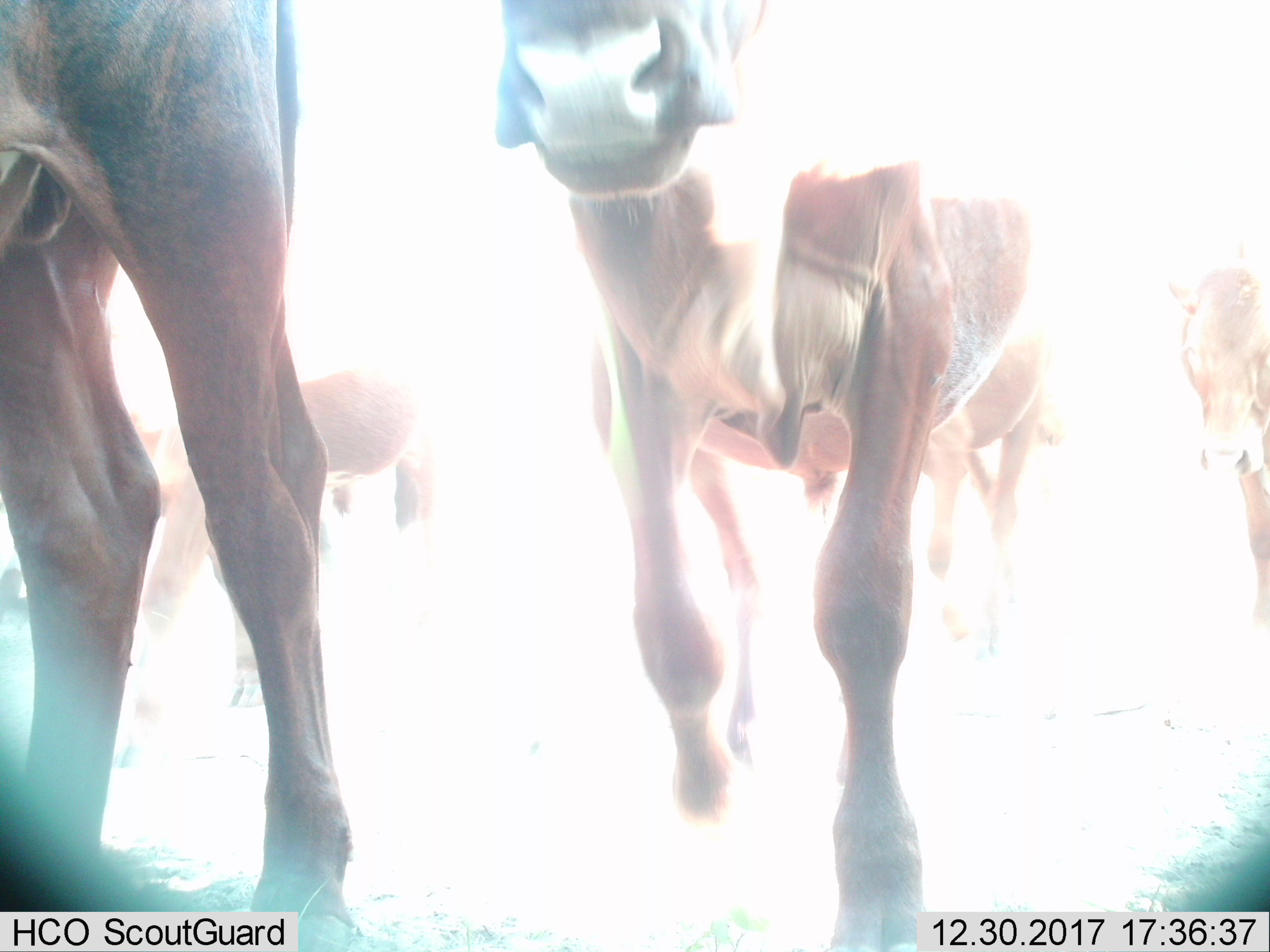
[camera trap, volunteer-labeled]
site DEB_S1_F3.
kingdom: Animalia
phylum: Chordata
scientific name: Vertebrata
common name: domestic animal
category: domesticanimal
Domesticanimal (domestic animal) (Vertebrata), count 5. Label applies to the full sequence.